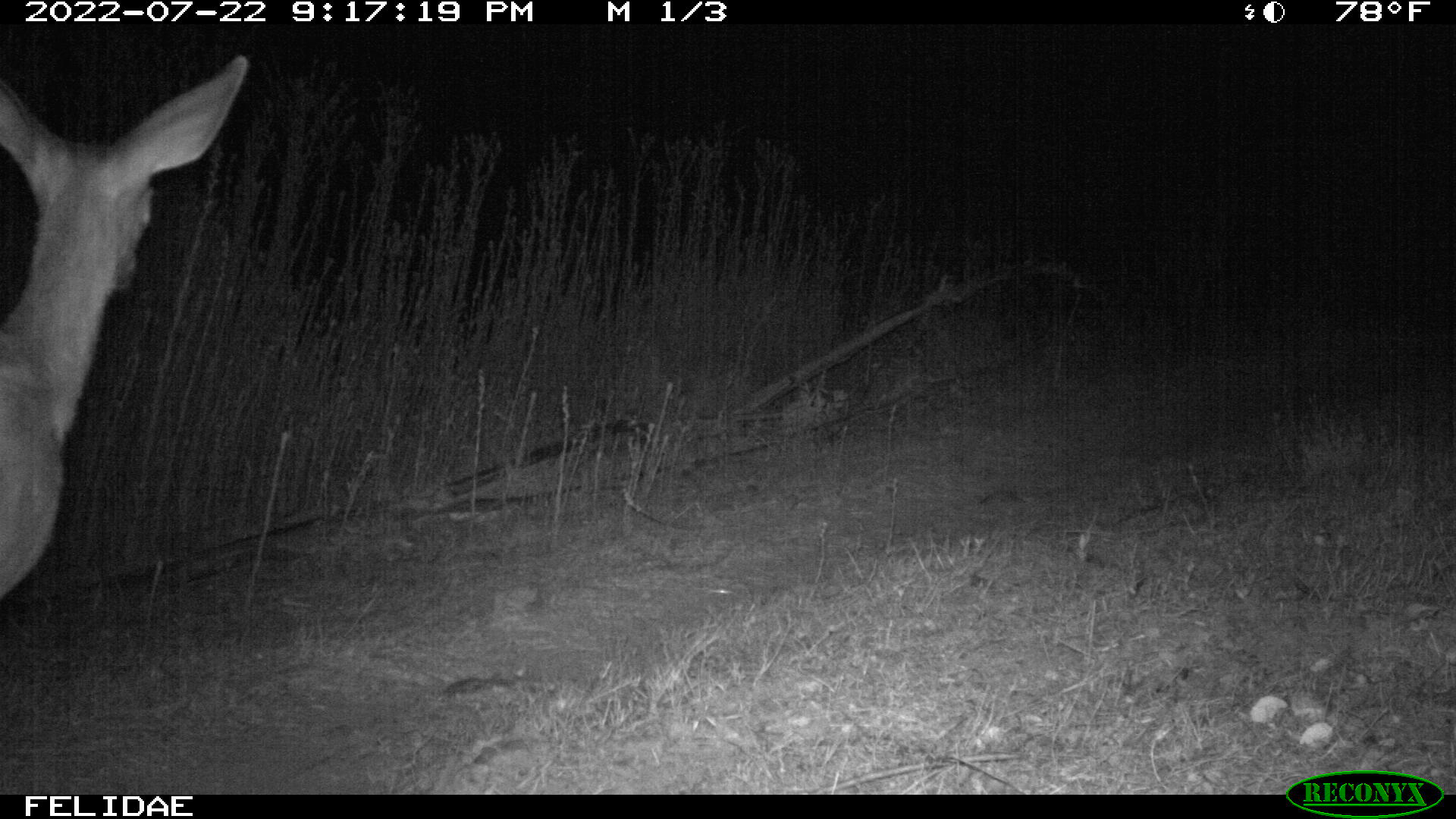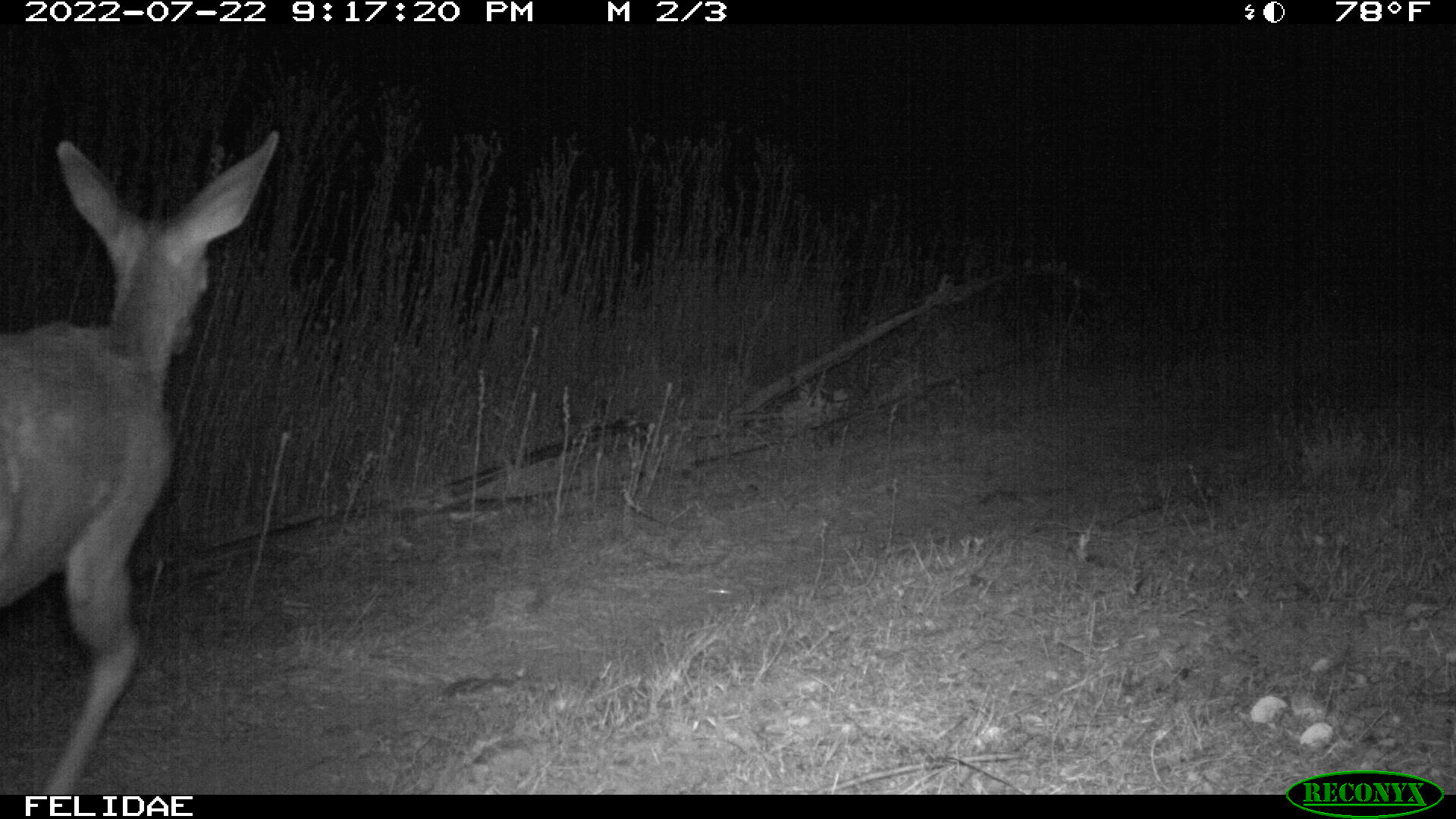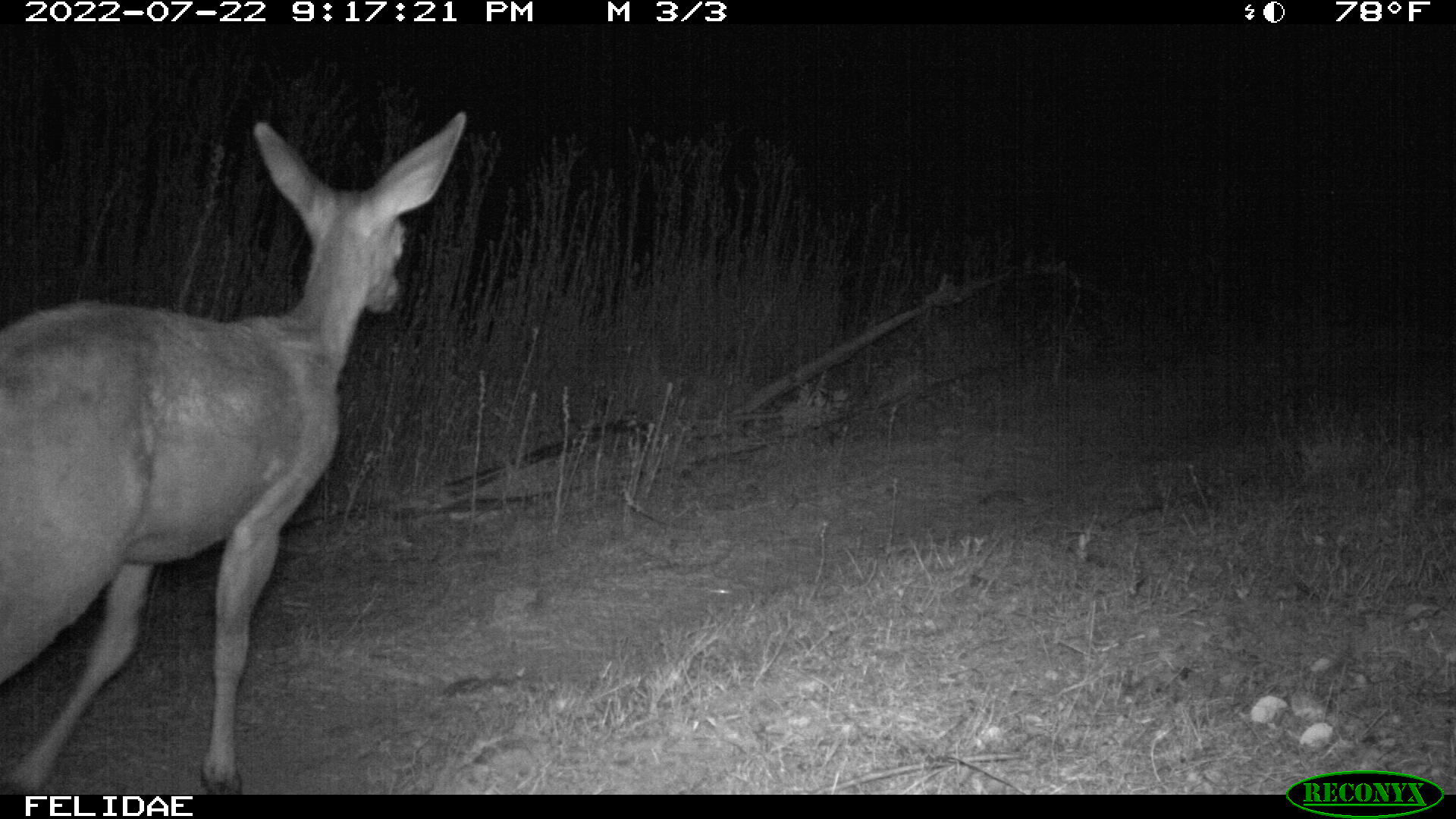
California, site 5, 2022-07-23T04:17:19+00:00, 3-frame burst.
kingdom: Animalia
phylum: Chordata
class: Mammalia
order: Artiodactyla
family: Cervidae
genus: Odocoileus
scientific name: Odocoileus hemionus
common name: mule deer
Mule deer (Odocoileus hemionus).